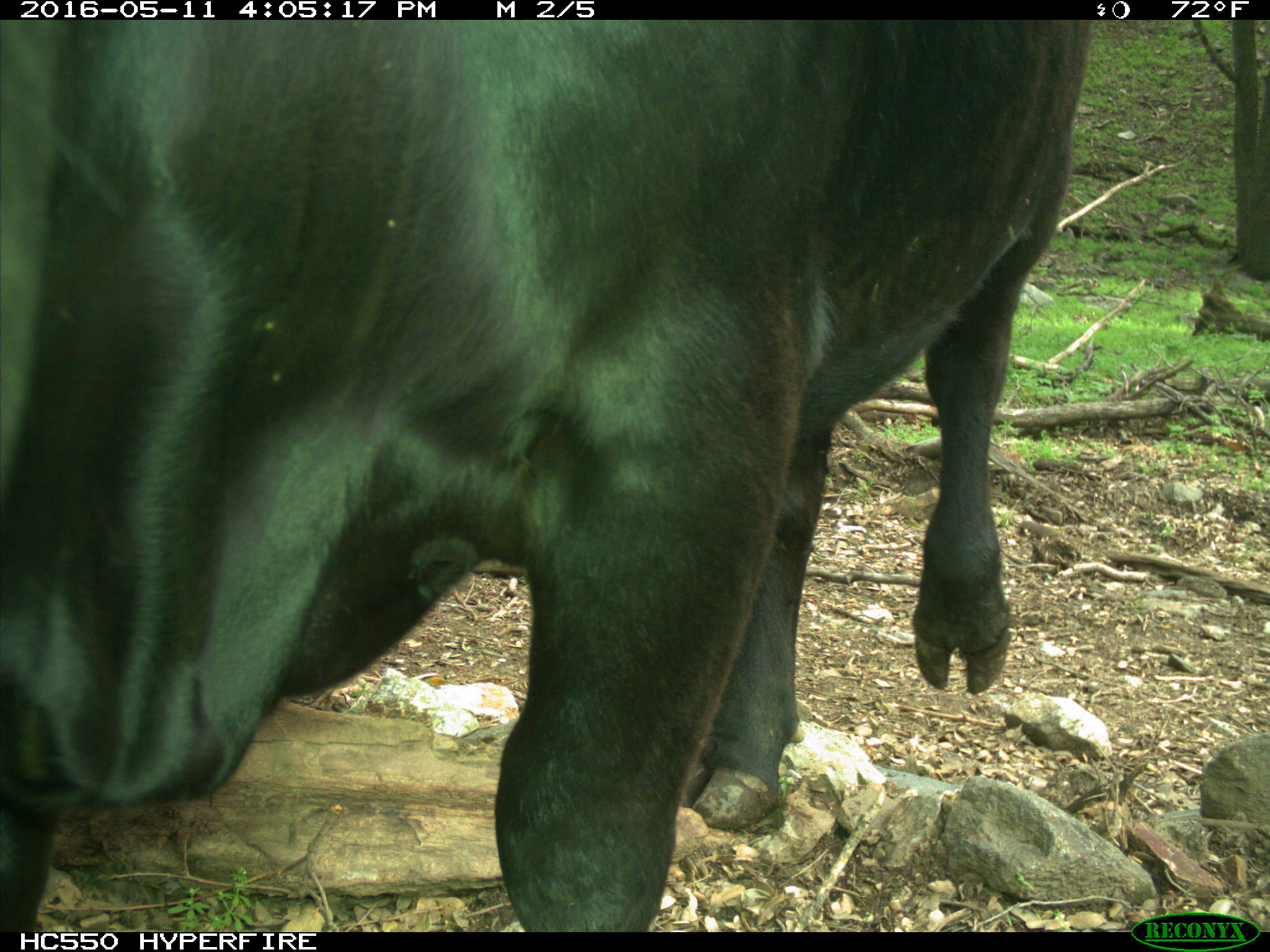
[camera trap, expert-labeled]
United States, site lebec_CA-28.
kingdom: Animalia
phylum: Chordata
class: Mammalia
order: Artiodactyla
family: Bovidae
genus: Bos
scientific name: Bos taurus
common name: domestic cow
Bos taurus (domestic cow).